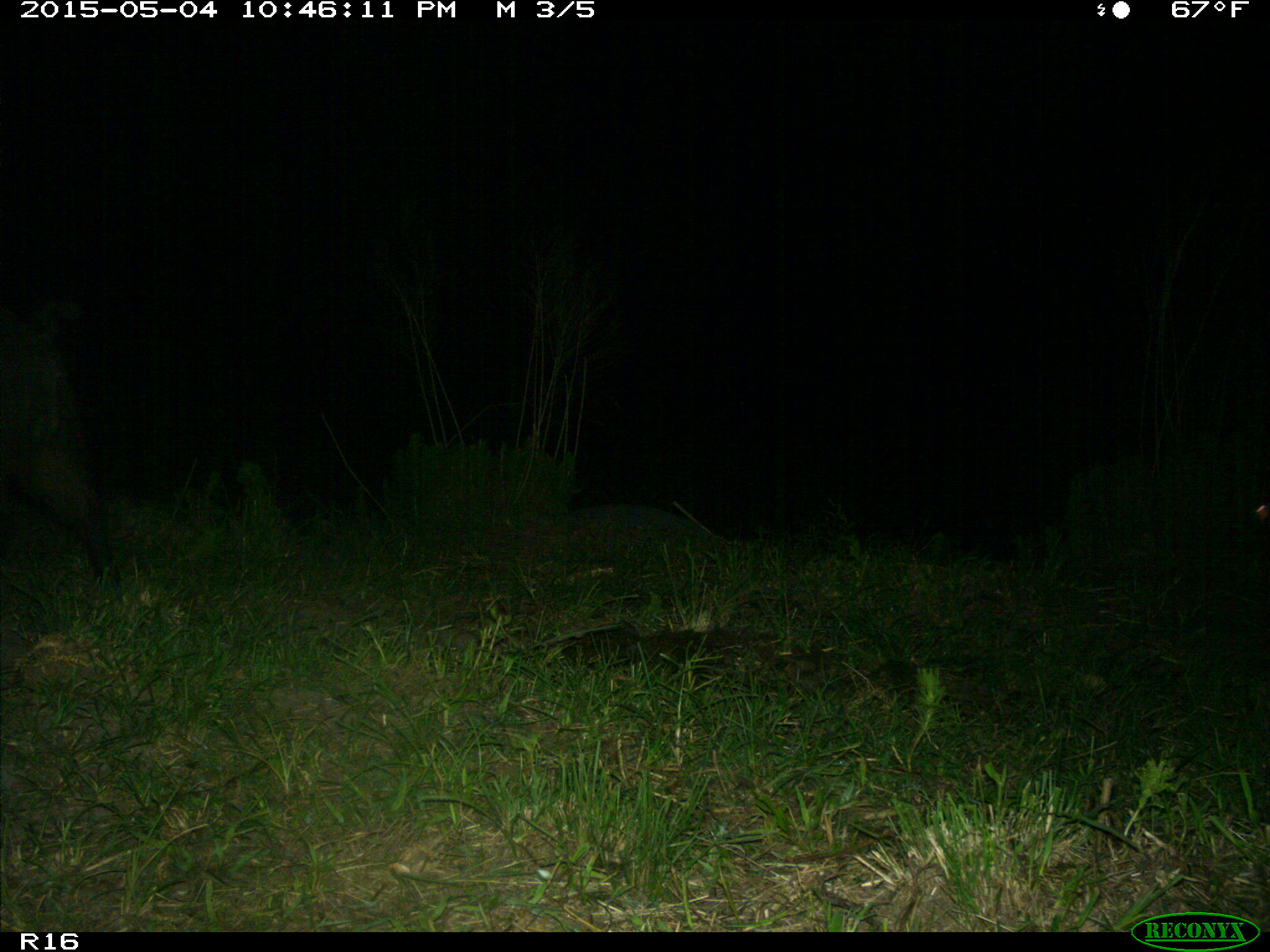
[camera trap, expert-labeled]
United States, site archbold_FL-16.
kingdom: Animalia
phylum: Chordata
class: Mammalia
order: Artiodactyla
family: Suidae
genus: Sus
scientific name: Sus scrofa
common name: wild boar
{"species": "Sus scrofa (wild boar)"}